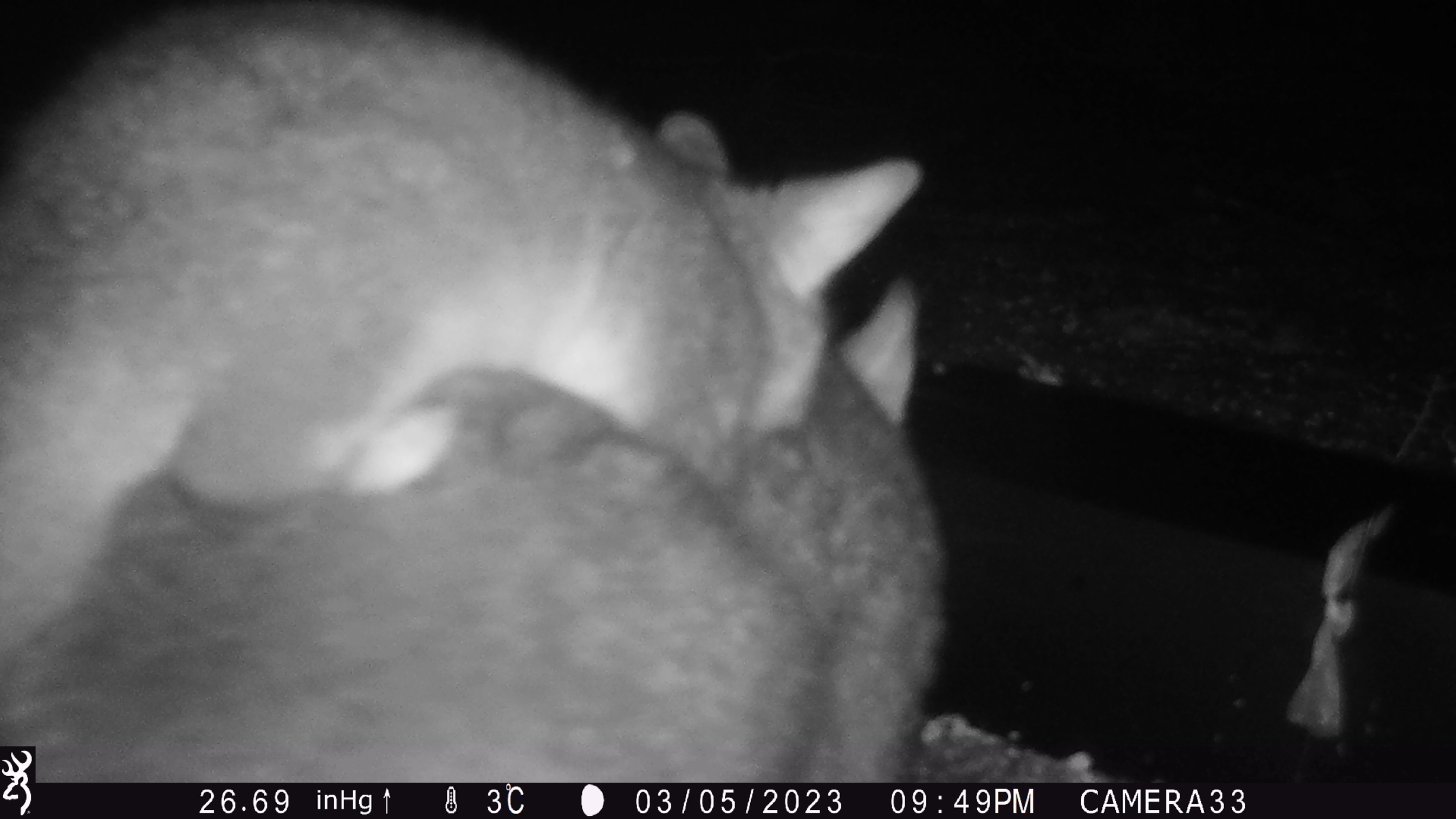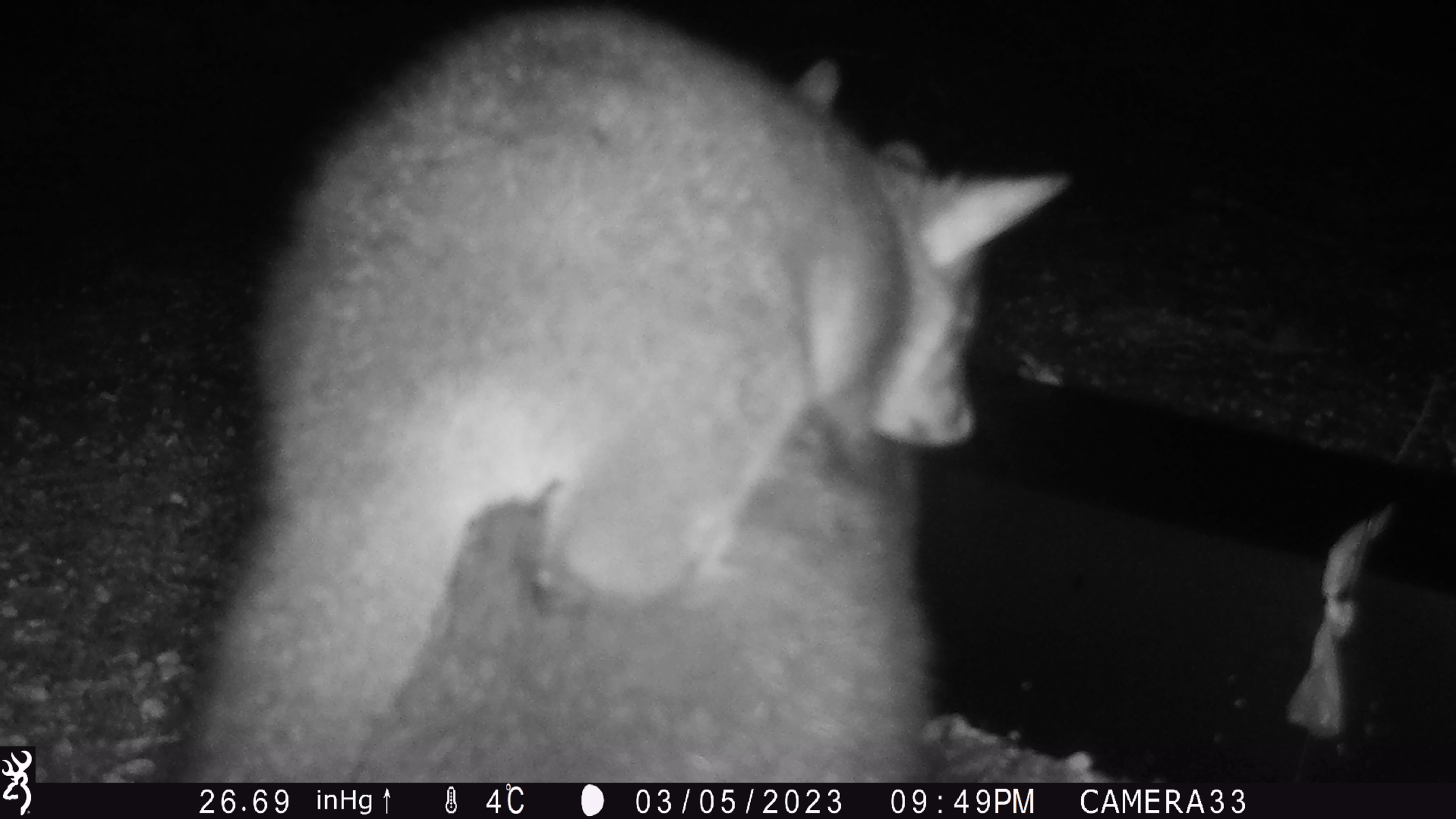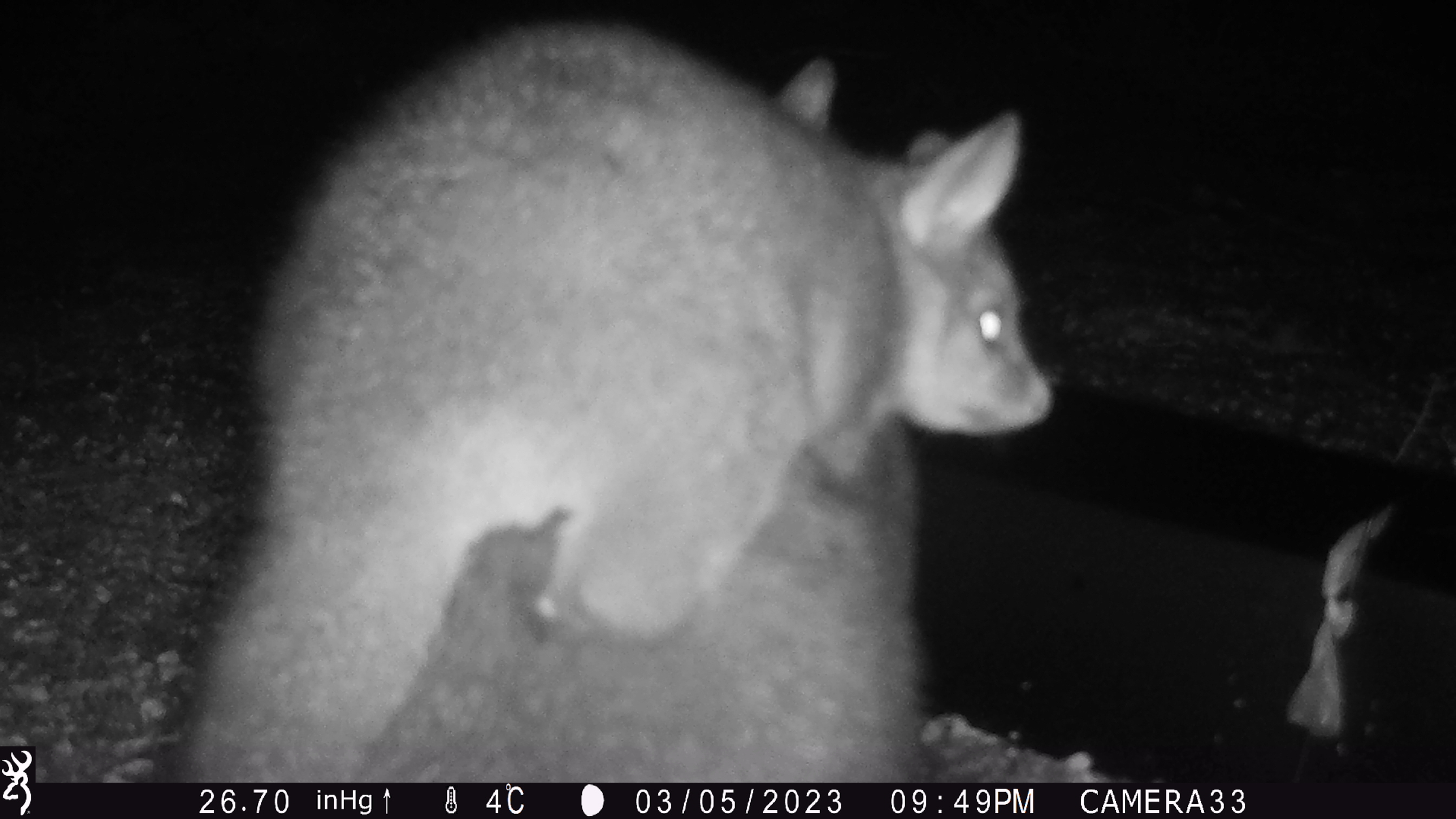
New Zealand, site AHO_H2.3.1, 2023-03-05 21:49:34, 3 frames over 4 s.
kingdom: Animalia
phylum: Chordata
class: Mammalia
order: Carnivora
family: Mustelidae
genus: Mustela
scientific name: Mustela erminea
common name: stoat